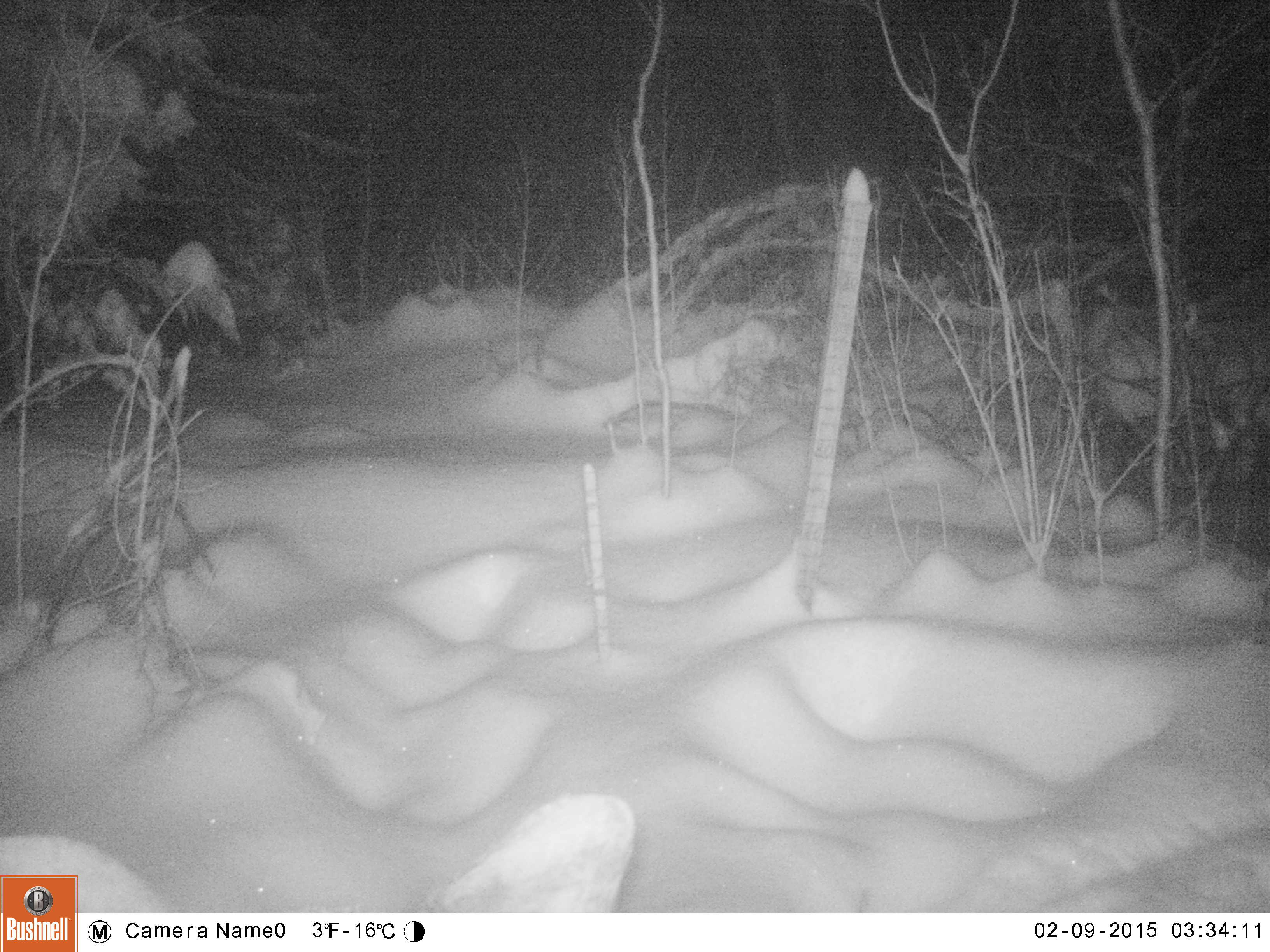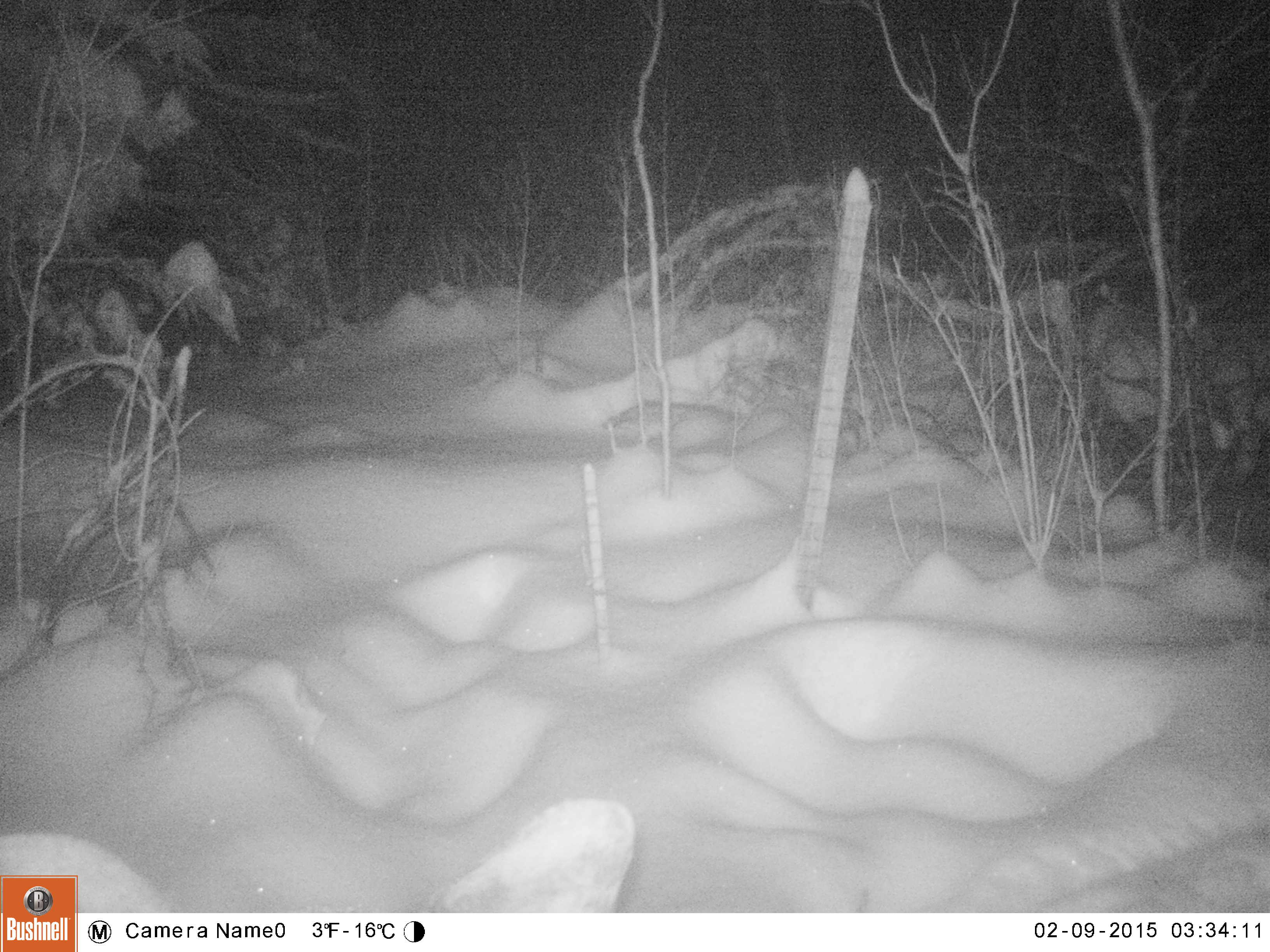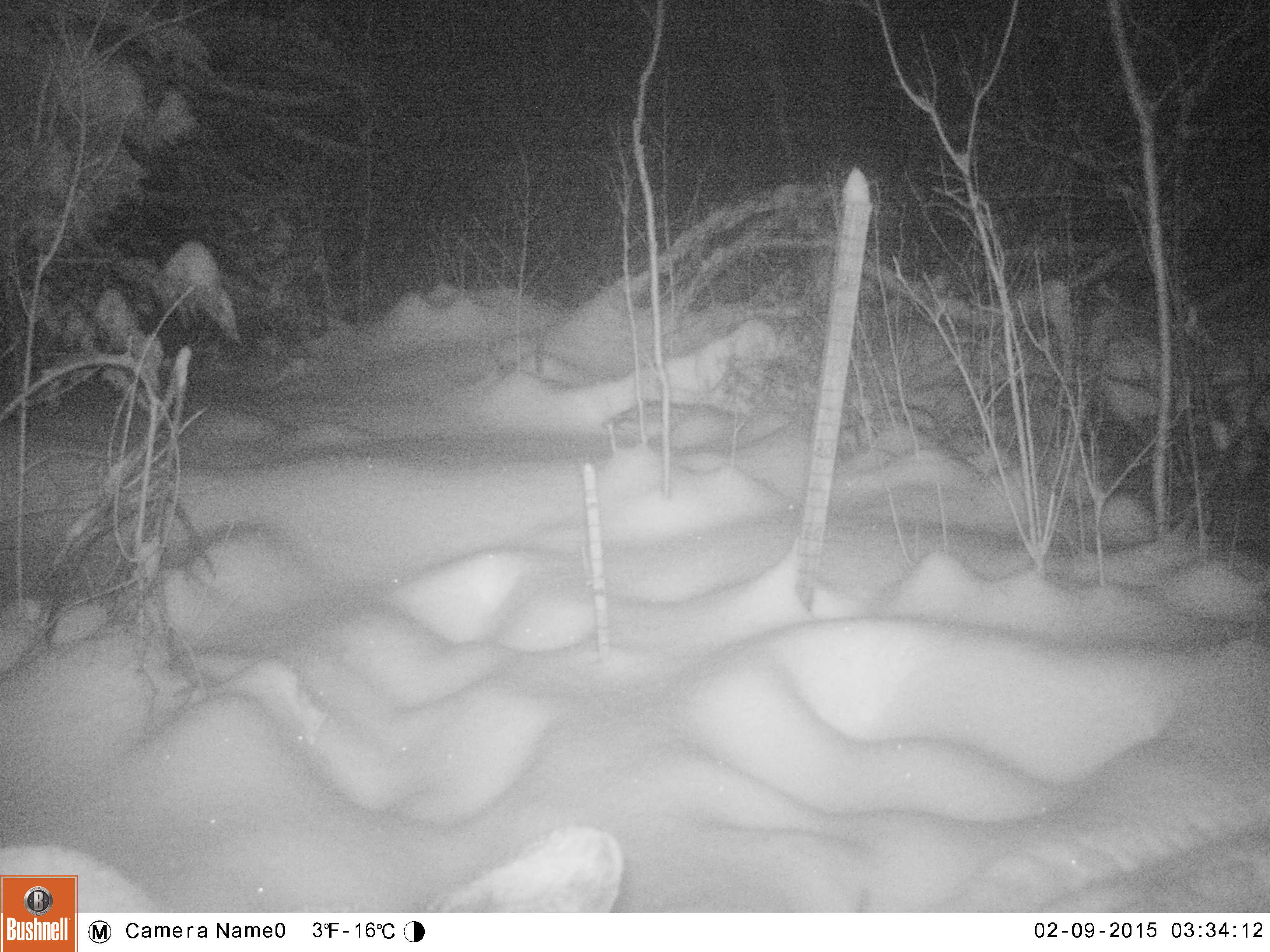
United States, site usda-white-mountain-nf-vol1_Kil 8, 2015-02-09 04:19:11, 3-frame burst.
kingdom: Animalia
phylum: Chordata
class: Mammalia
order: Artiodactyla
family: Cervidae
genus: Alces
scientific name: Alces alces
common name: moose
Moose (Alces alces).